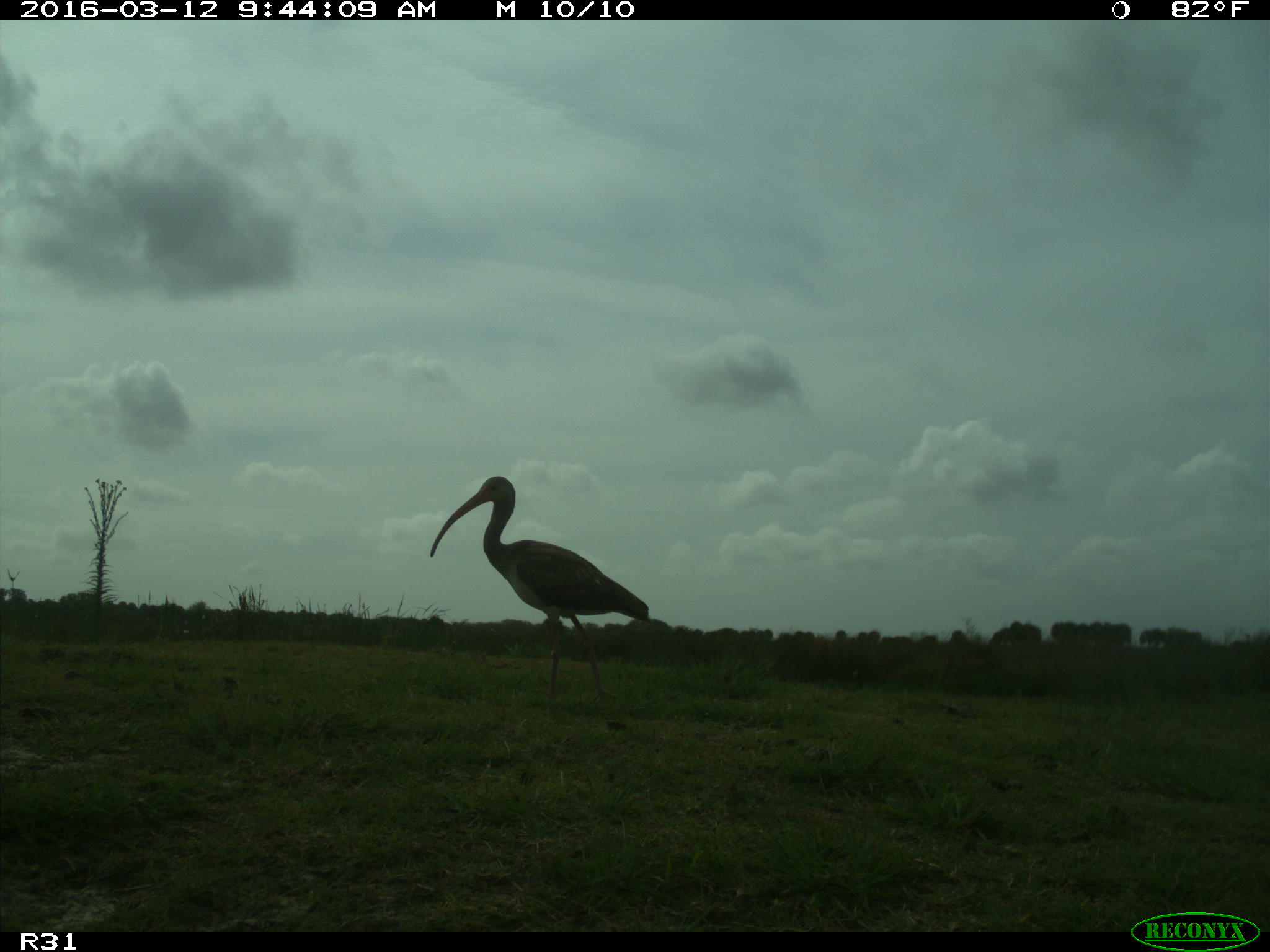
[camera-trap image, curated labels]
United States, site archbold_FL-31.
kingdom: Animalia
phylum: Chordata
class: Aves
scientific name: Aves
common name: birds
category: unidentified bird